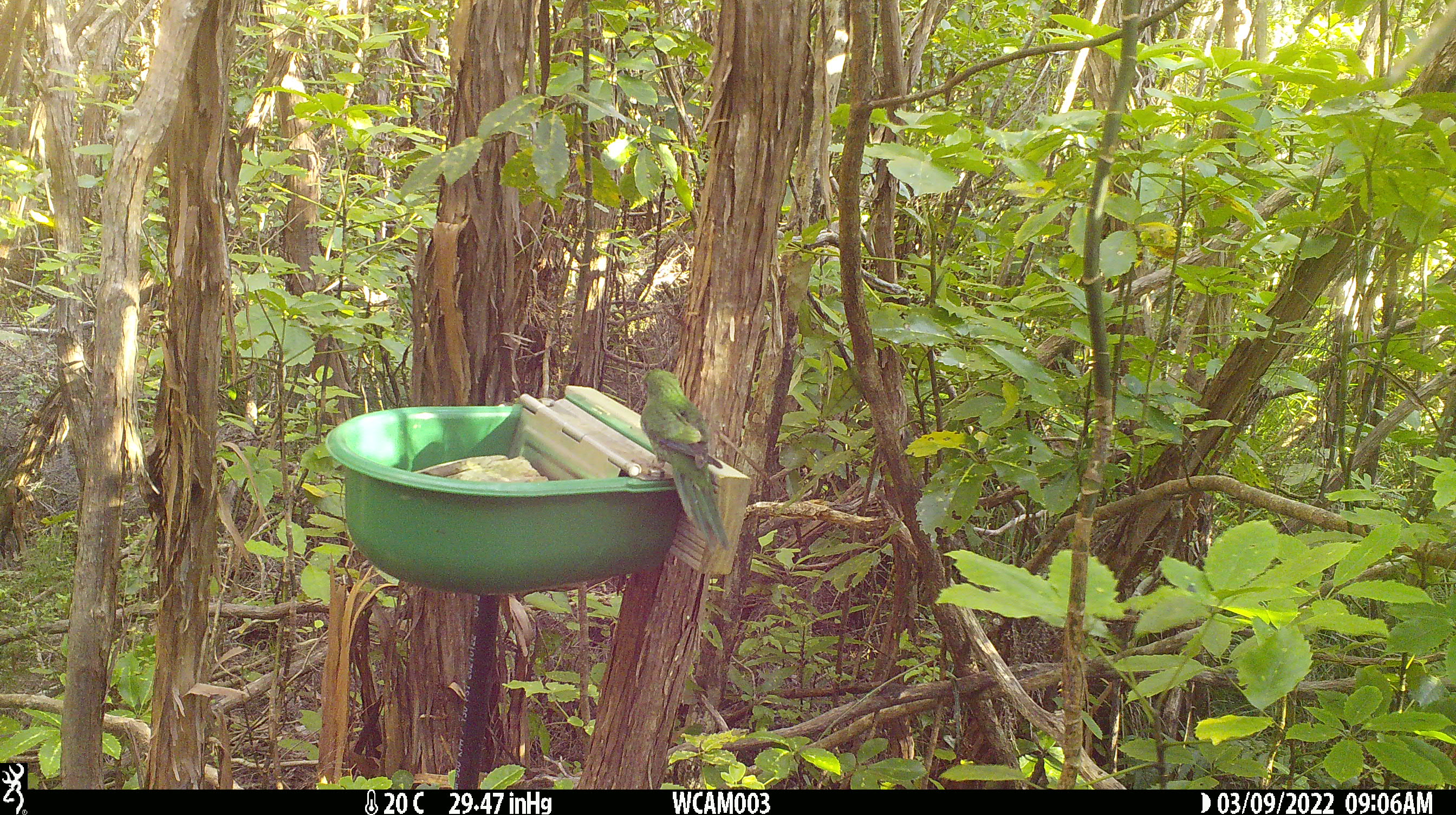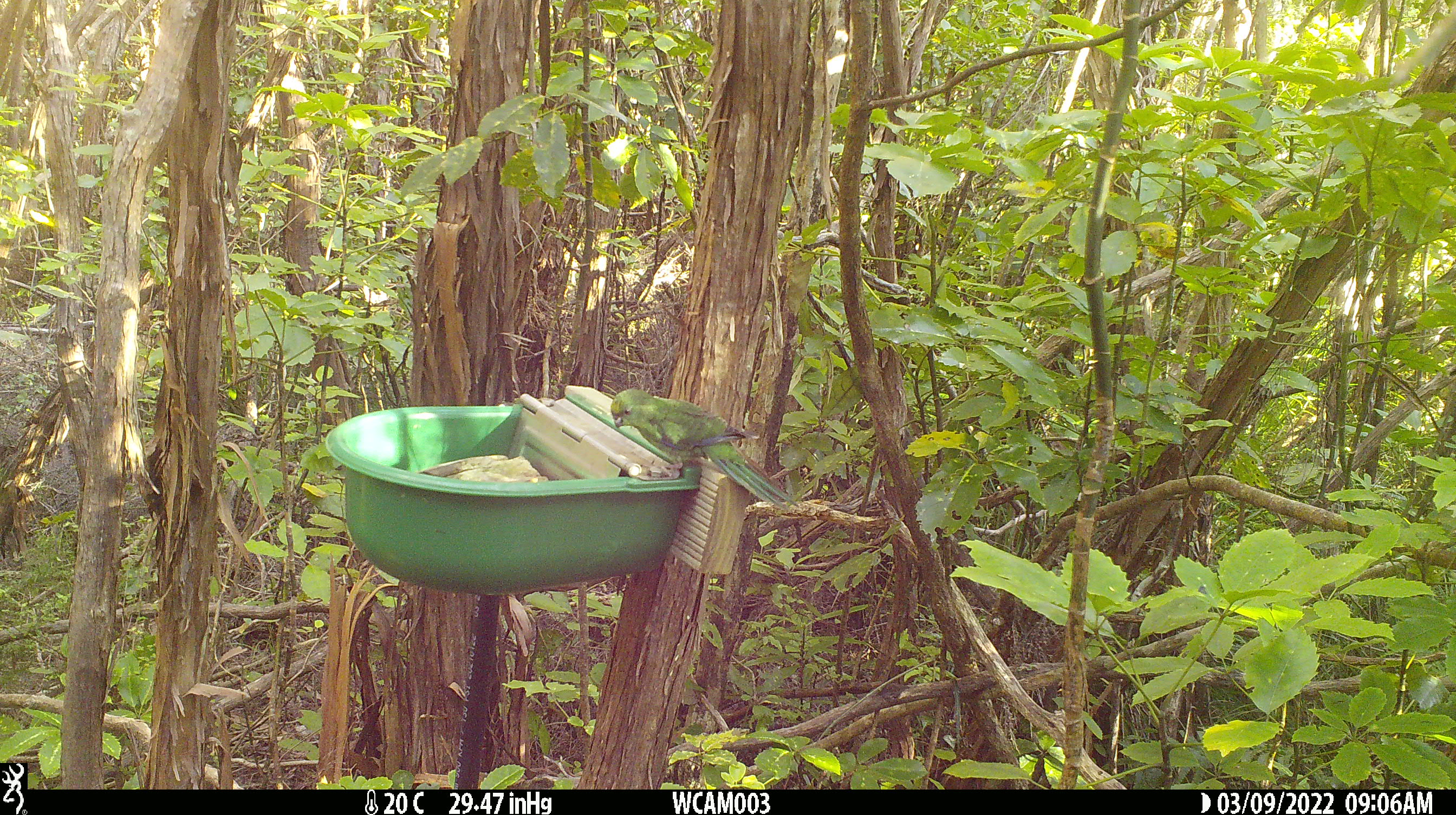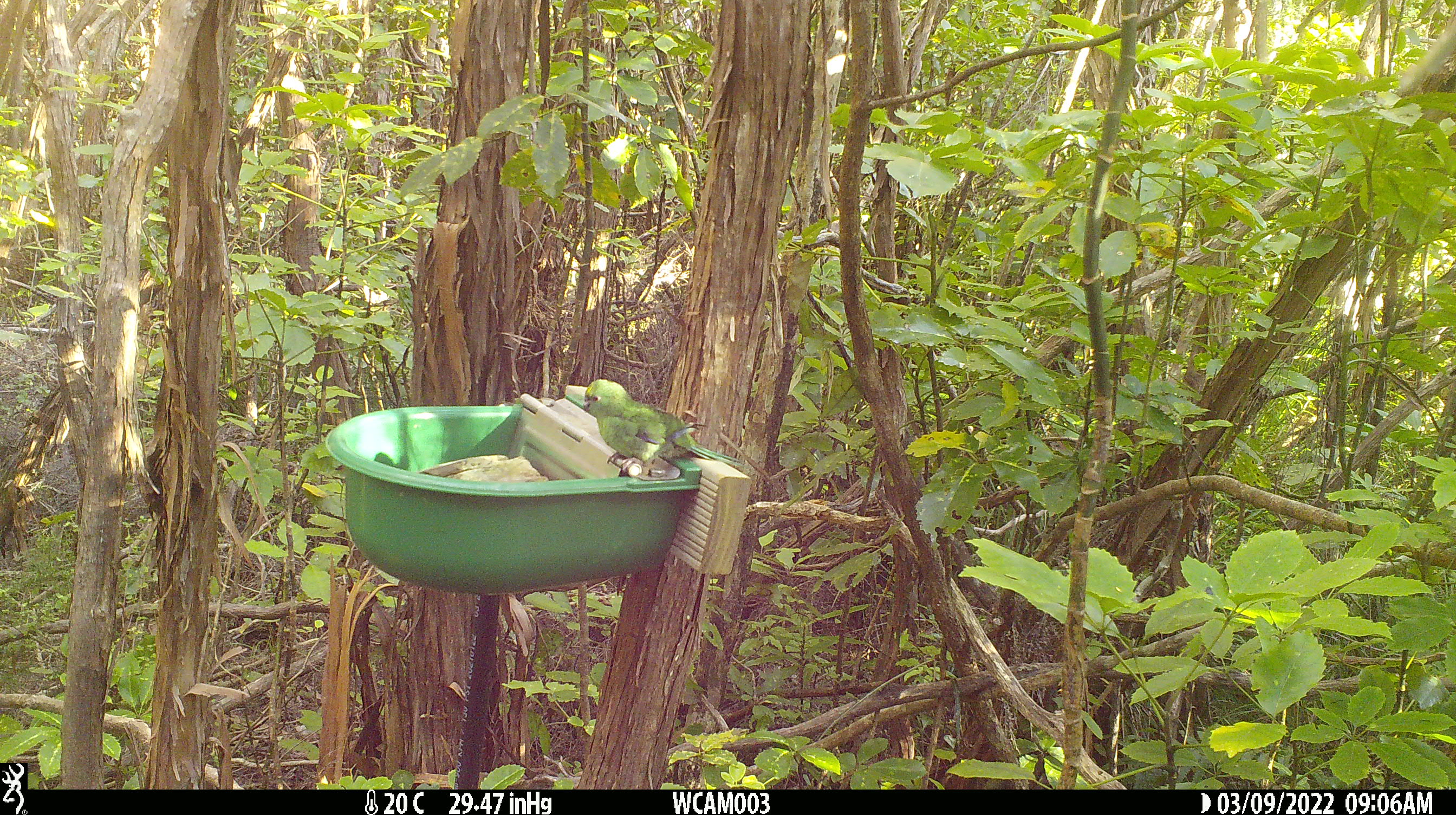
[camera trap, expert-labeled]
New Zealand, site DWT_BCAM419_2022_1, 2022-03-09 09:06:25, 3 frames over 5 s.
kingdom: Animalia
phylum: Chordata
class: Aves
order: Psittaciformes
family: Psittaculidae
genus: Cyanoramphus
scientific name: Cyanoramphus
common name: parakeet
Parakeet (Cyanoramphus).